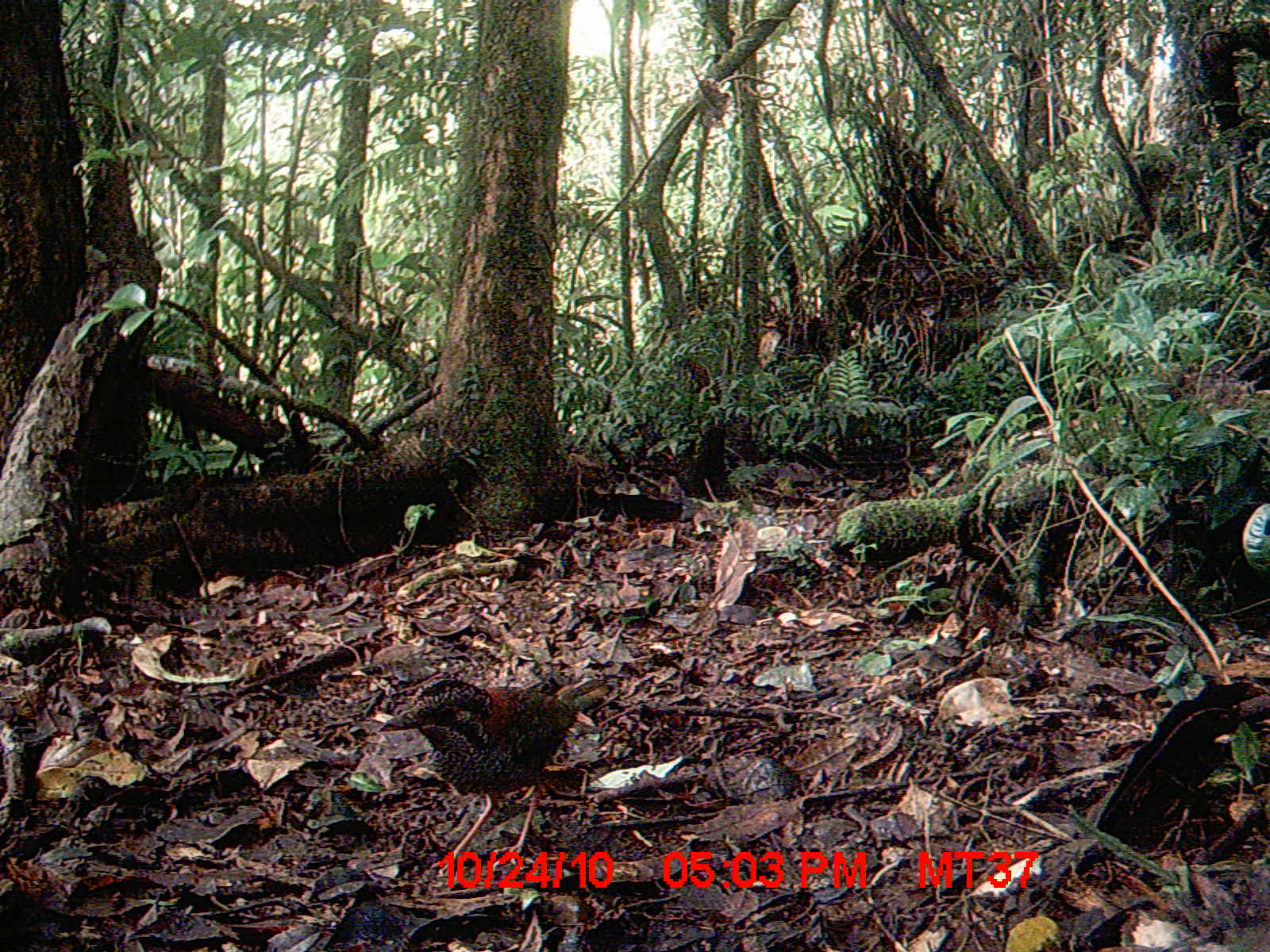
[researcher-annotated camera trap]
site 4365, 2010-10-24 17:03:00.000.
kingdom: Animalia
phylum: Chordata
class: Aves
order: Coraciiformes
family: Brachypteraciidae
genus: Brachypteracias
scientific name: Brachypteracias squamiger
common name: scaly ground-roller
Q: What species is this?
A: Brachypteracias squamiger (scaly ground-roller).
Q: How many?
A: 1.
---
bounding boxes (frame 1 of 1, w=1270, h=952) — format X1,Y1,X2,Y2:
brachypteracias squamiger: 377,678,613,877